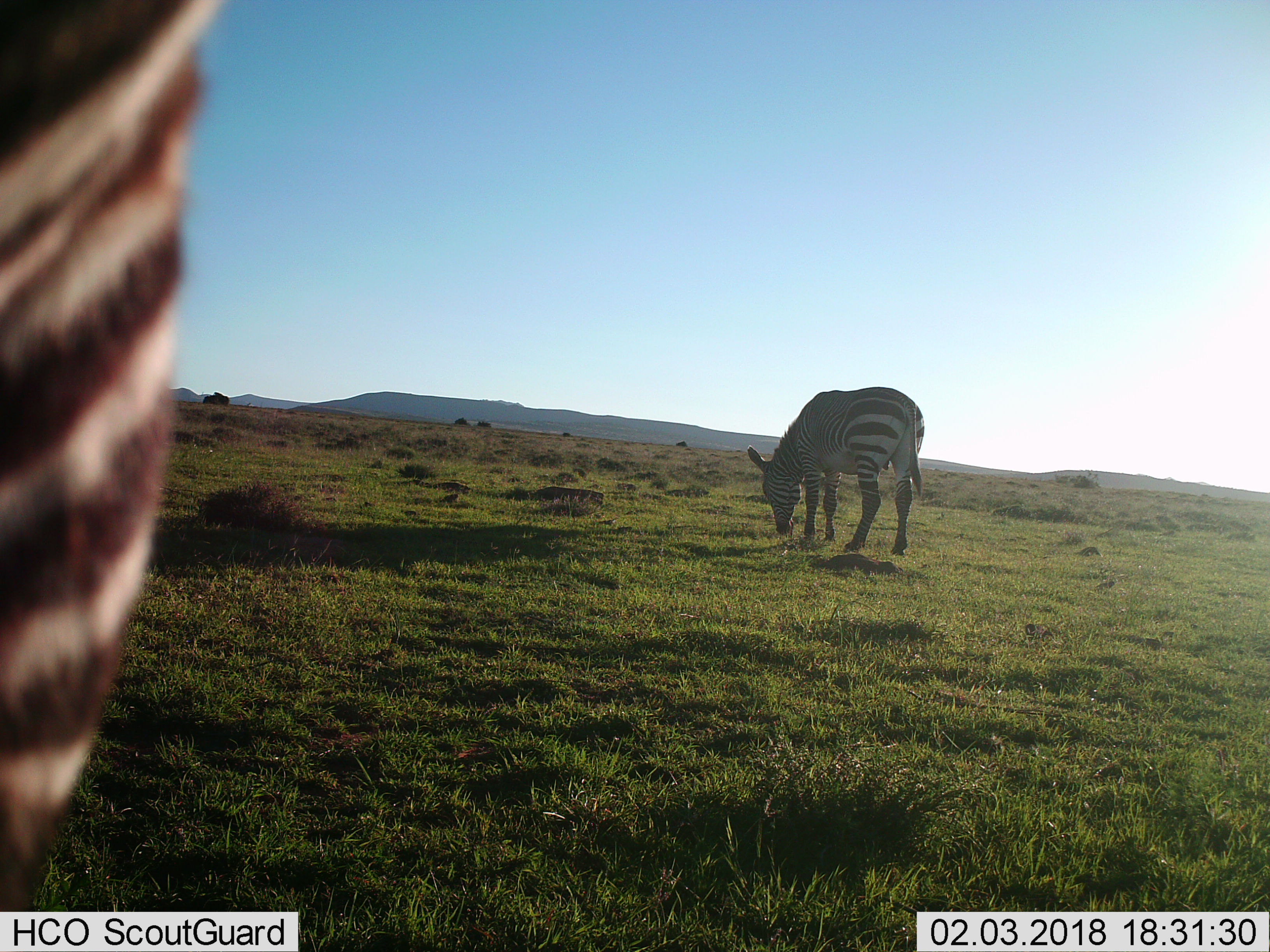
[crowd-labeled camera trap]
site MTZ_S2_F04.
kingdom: Animalia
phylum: Chordata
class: Mammalia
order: Perissodactyla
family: Equidae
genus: Equus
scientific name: Equus zebra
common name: mountain zebra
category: zebramountain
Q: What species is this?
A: Zebramountain (mountain zebra) (Equus zebra).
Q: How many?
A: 2.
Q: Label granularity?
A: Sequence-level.